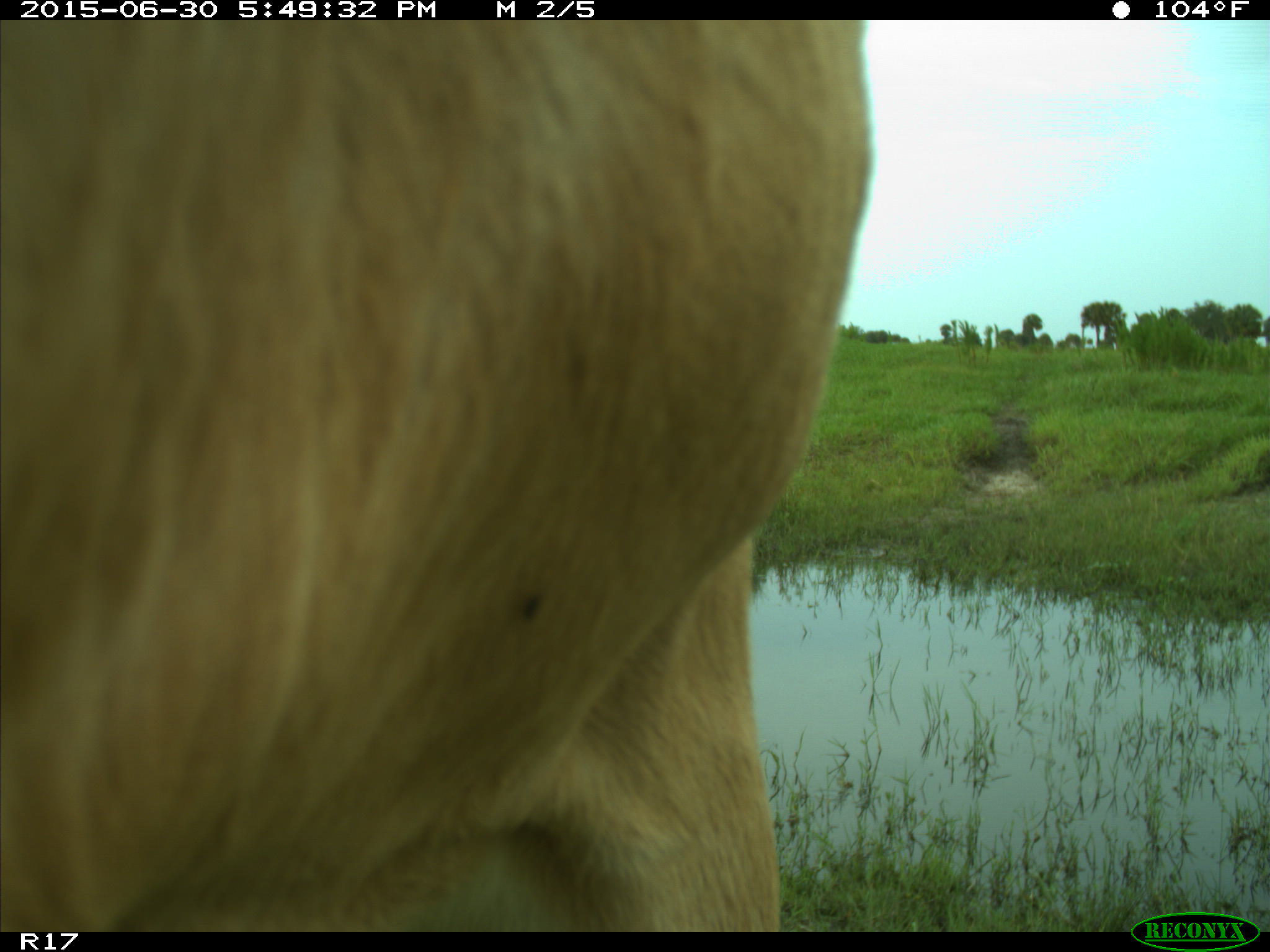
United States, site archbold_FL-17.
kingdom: Animalia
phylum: Chordata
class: Mammalia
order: Artiodactyla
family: Bovidae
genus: Bos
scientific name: Bos taurus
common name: domestic cow